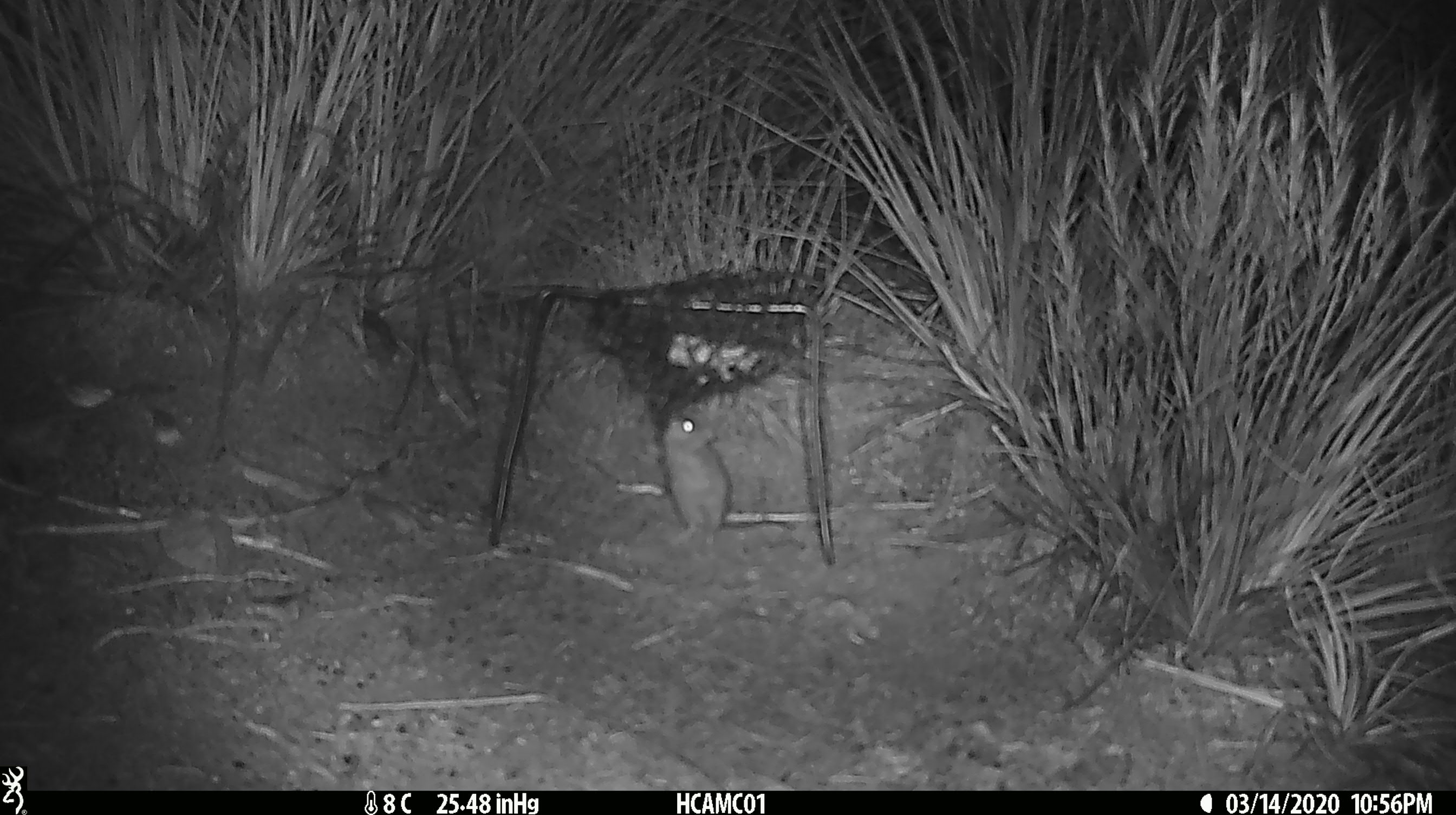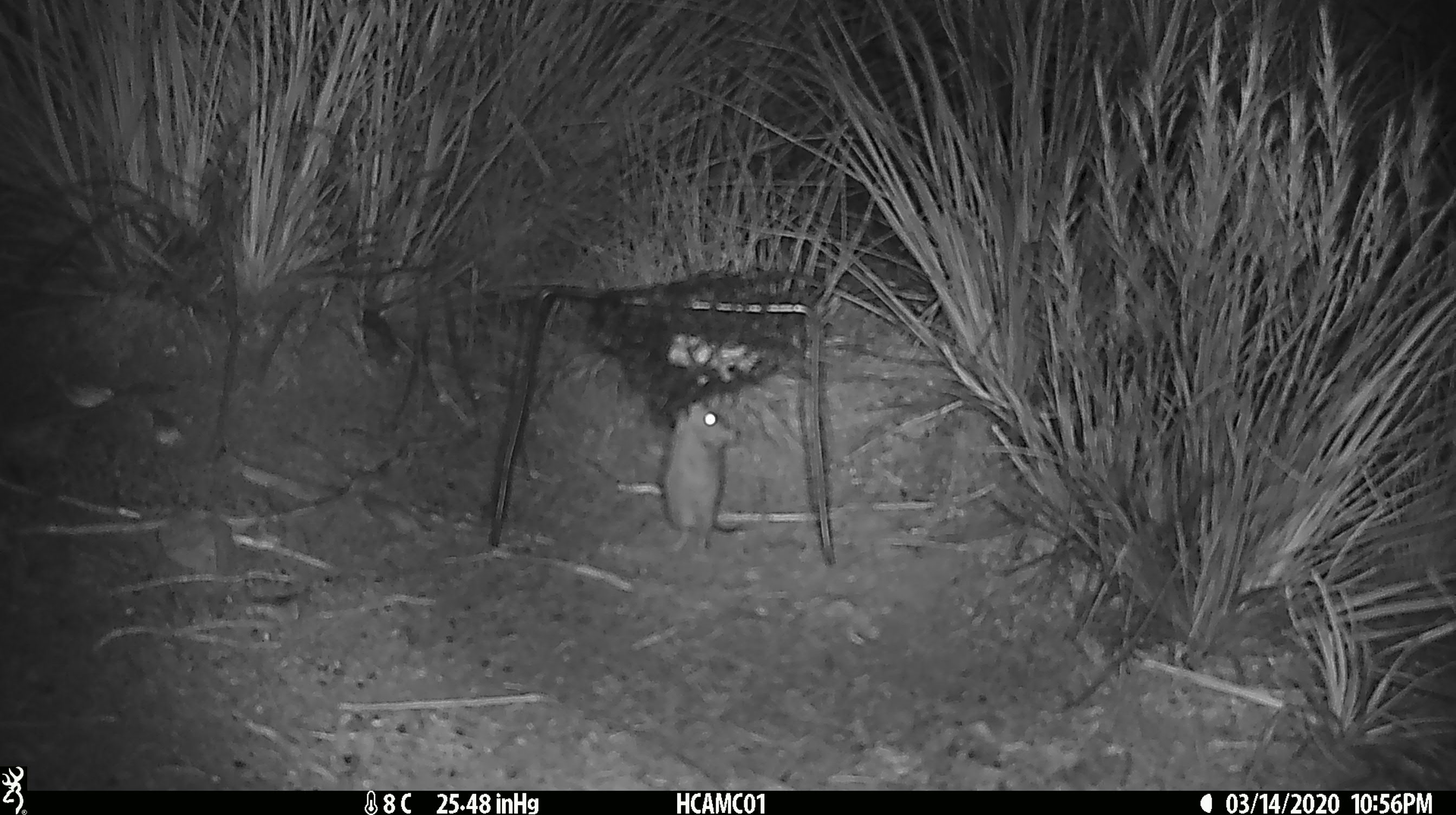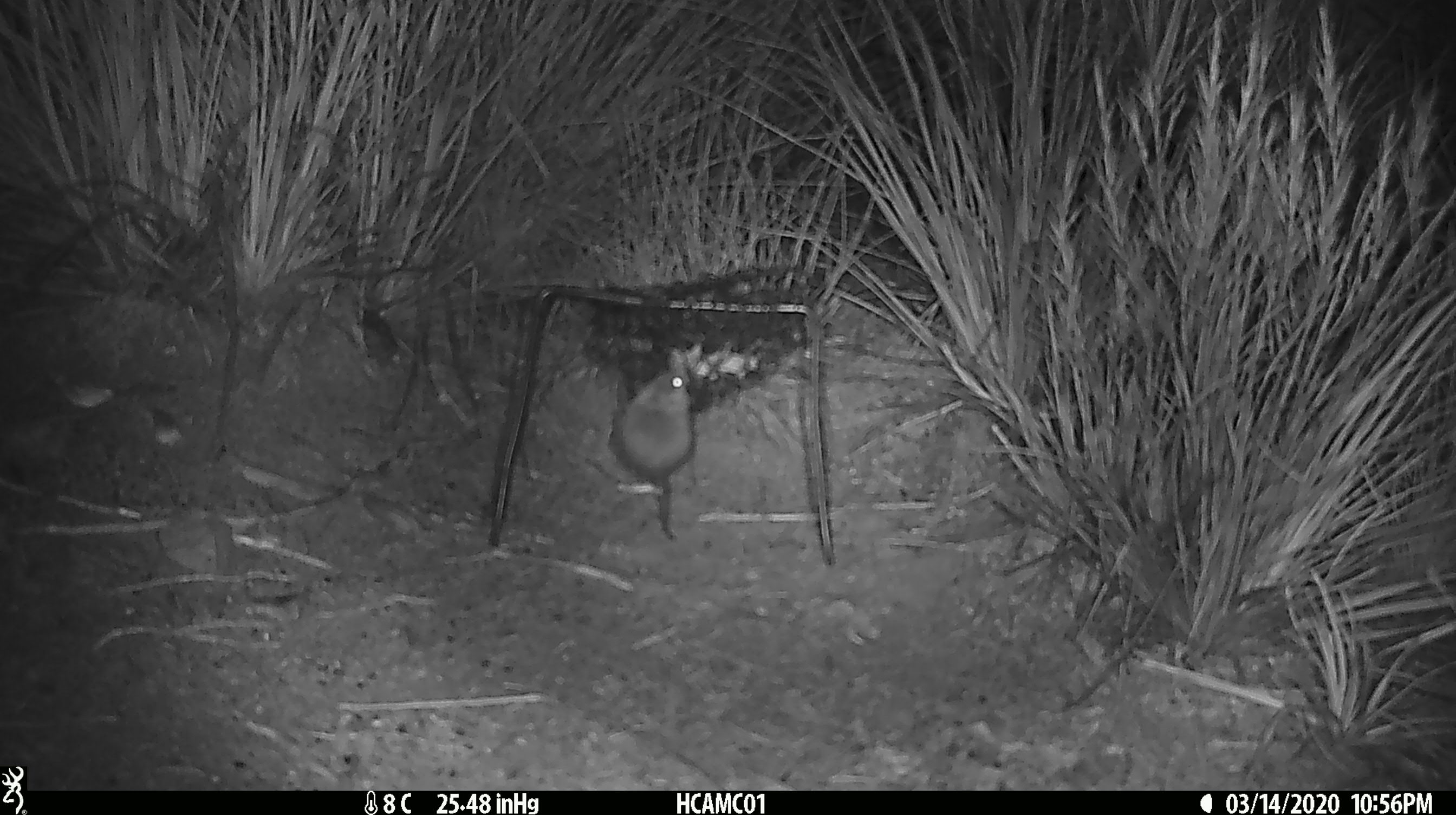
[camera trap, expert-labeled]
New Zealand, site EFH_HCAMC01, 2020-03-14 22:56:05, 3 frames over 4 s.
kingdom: Animalia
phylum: Chordata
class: Mammalia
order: Rodentia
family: Muridae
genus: Mus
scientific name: Mus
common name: mouse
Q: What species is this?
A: Mouse (Mus).